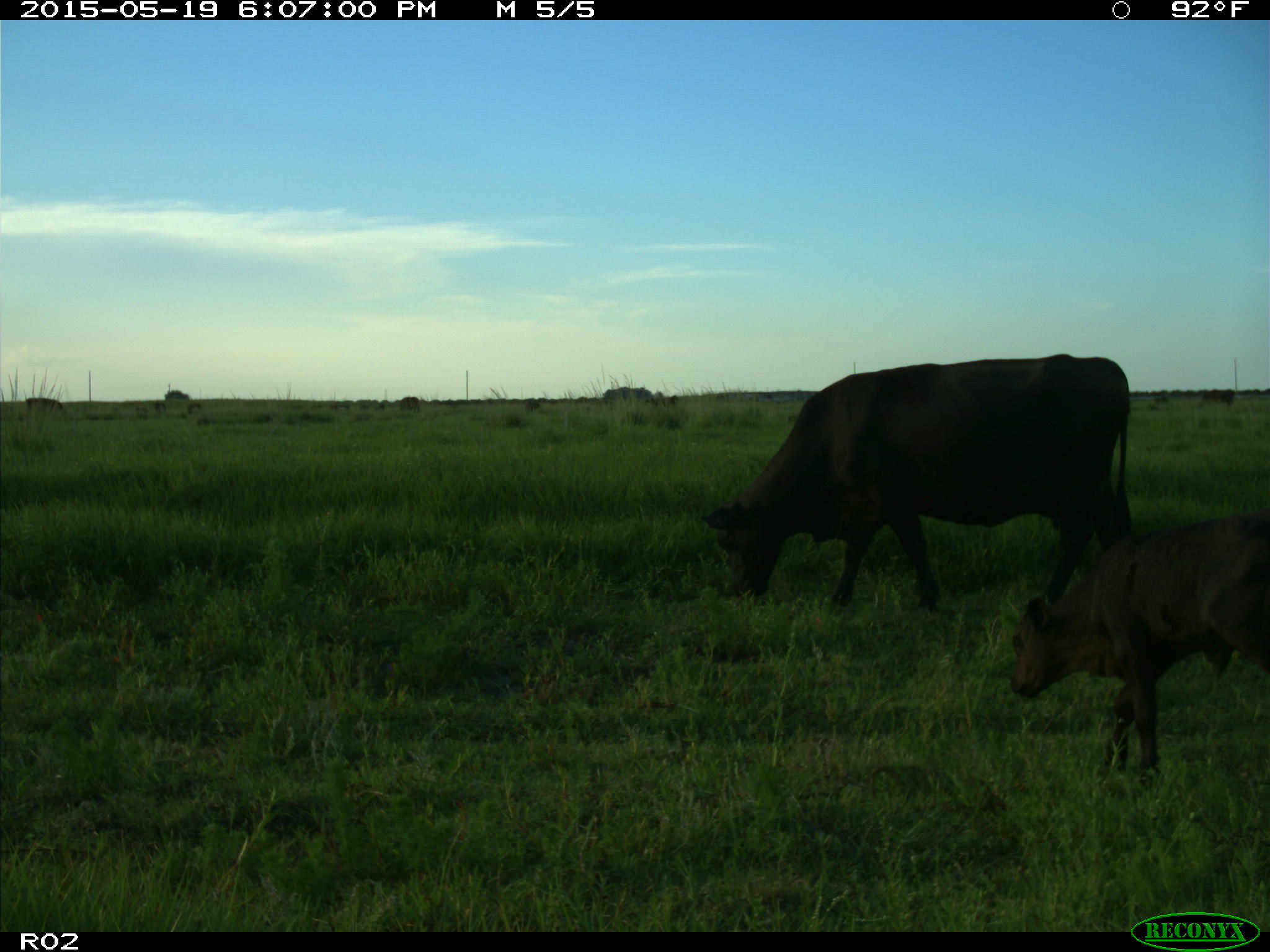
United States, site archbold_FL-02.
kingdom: Animalia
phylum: Chordata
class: Mammalia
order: Artiodactyla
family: Bovidae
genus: Bos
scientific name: Bos taurus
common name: domestic cow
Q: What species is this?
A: Bos taurus (domestic cow).